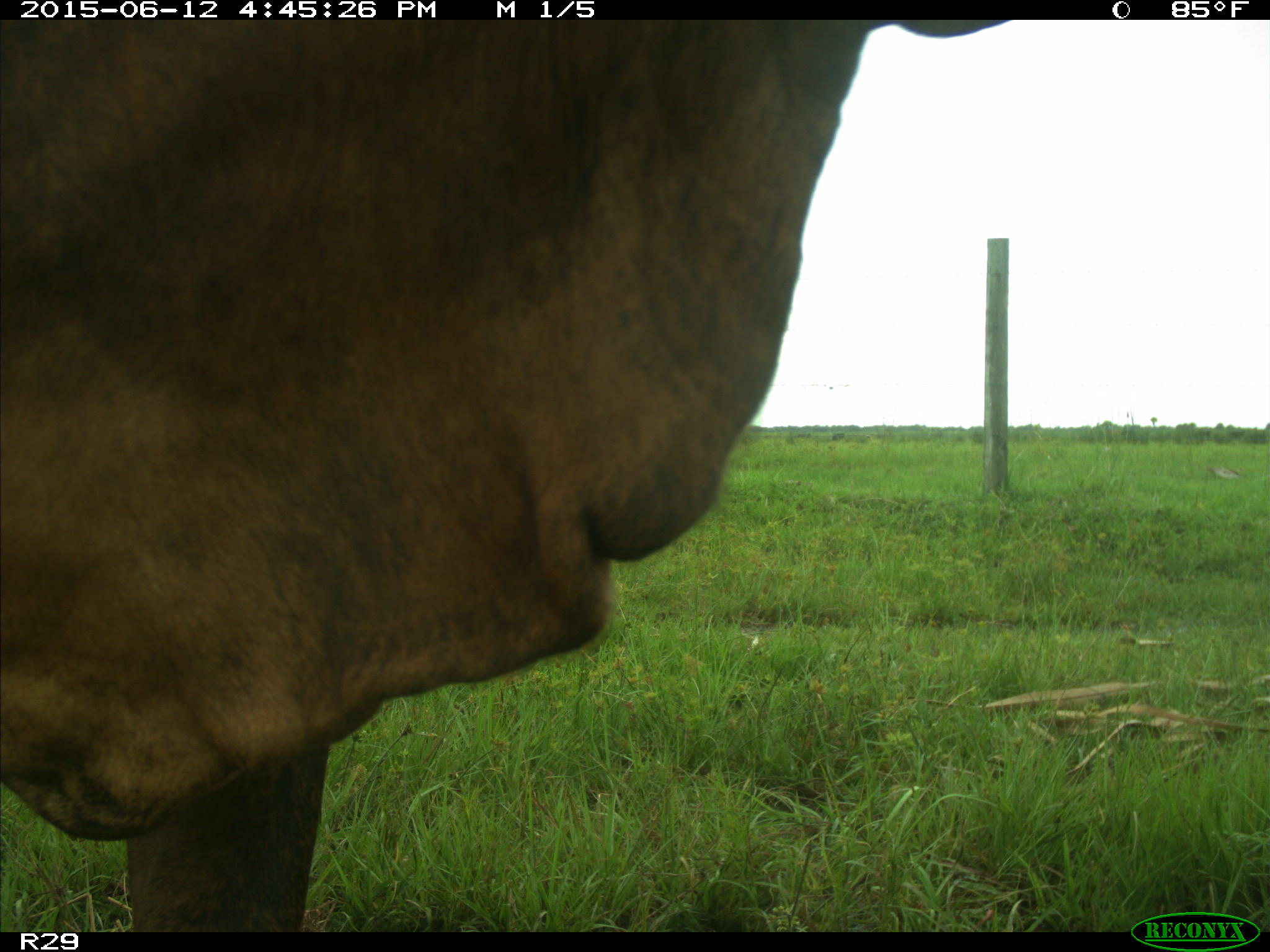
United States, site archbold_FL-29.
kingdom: Animalia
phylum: Chordata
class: Mammalia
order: Artiodactyla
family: Bovidae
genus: Bos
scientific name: Bos taurus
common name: domestic cow